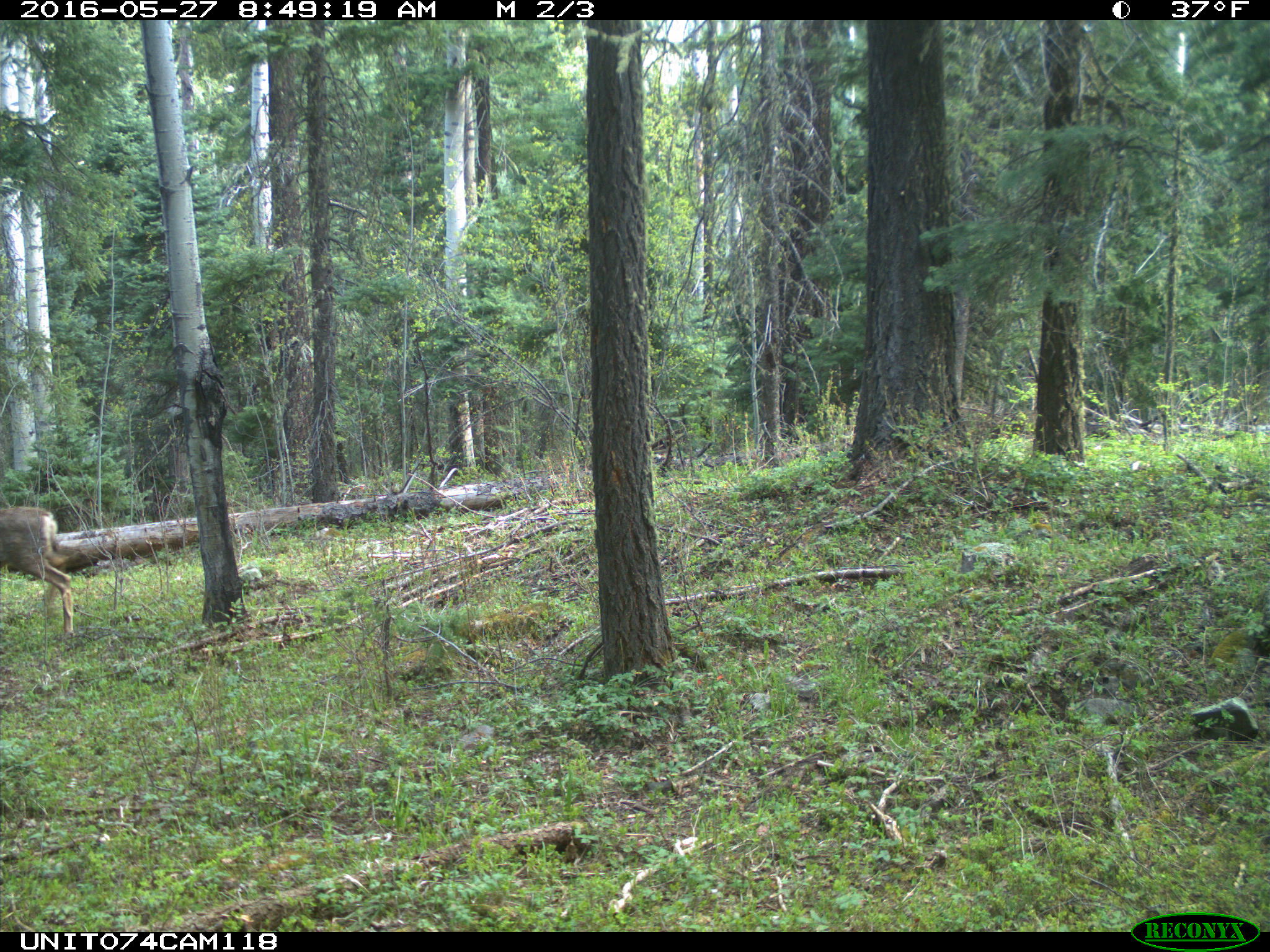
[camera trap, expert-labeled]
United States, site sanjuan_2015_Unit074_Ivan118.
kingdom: Animalia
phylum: Chordata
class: Mammalia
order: Artiodactyla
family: Cervidae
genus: Odocoileus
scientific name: Odocoileus hemionus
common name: mule deer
Odocoileus hemionus (mule deer).